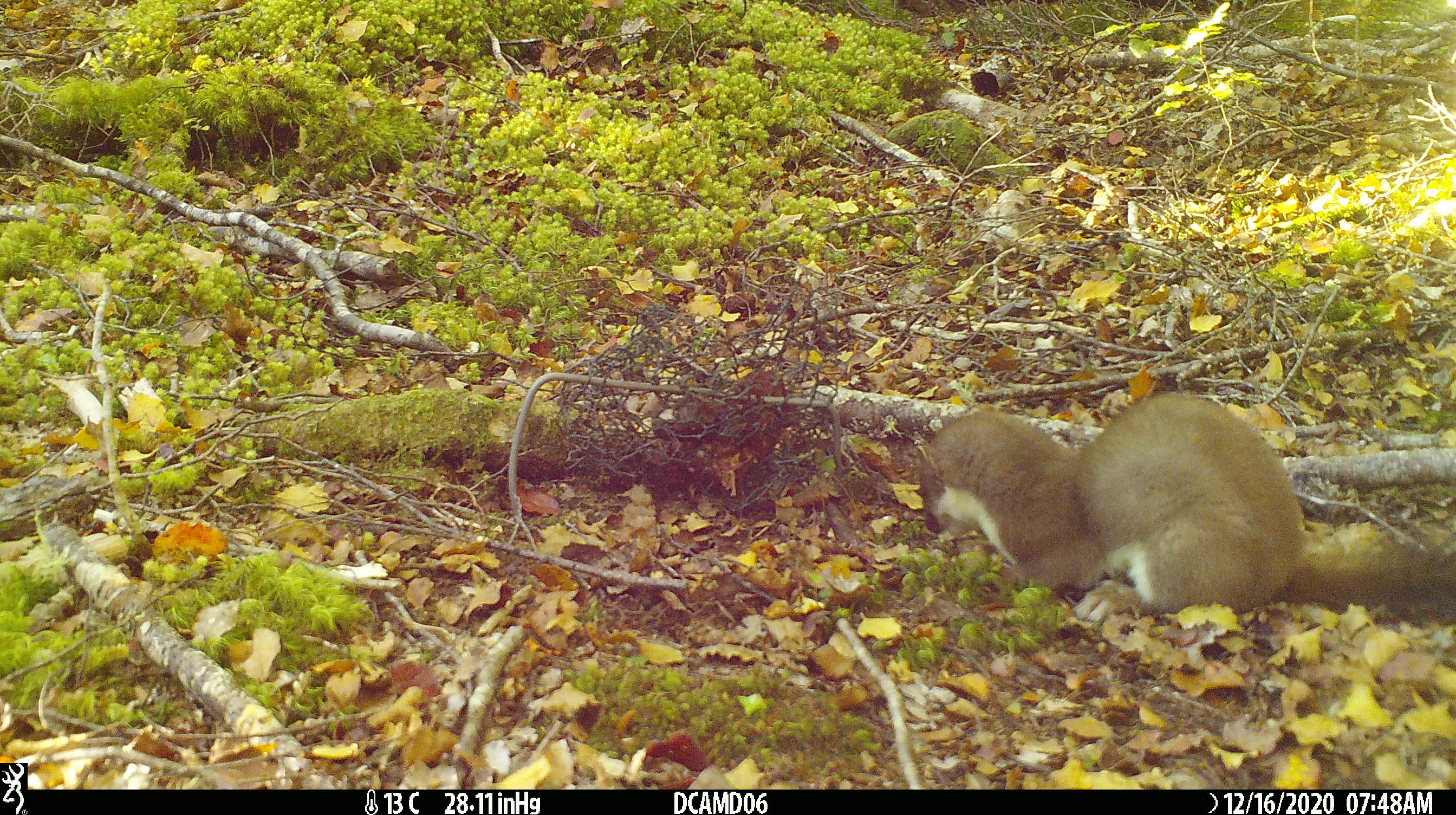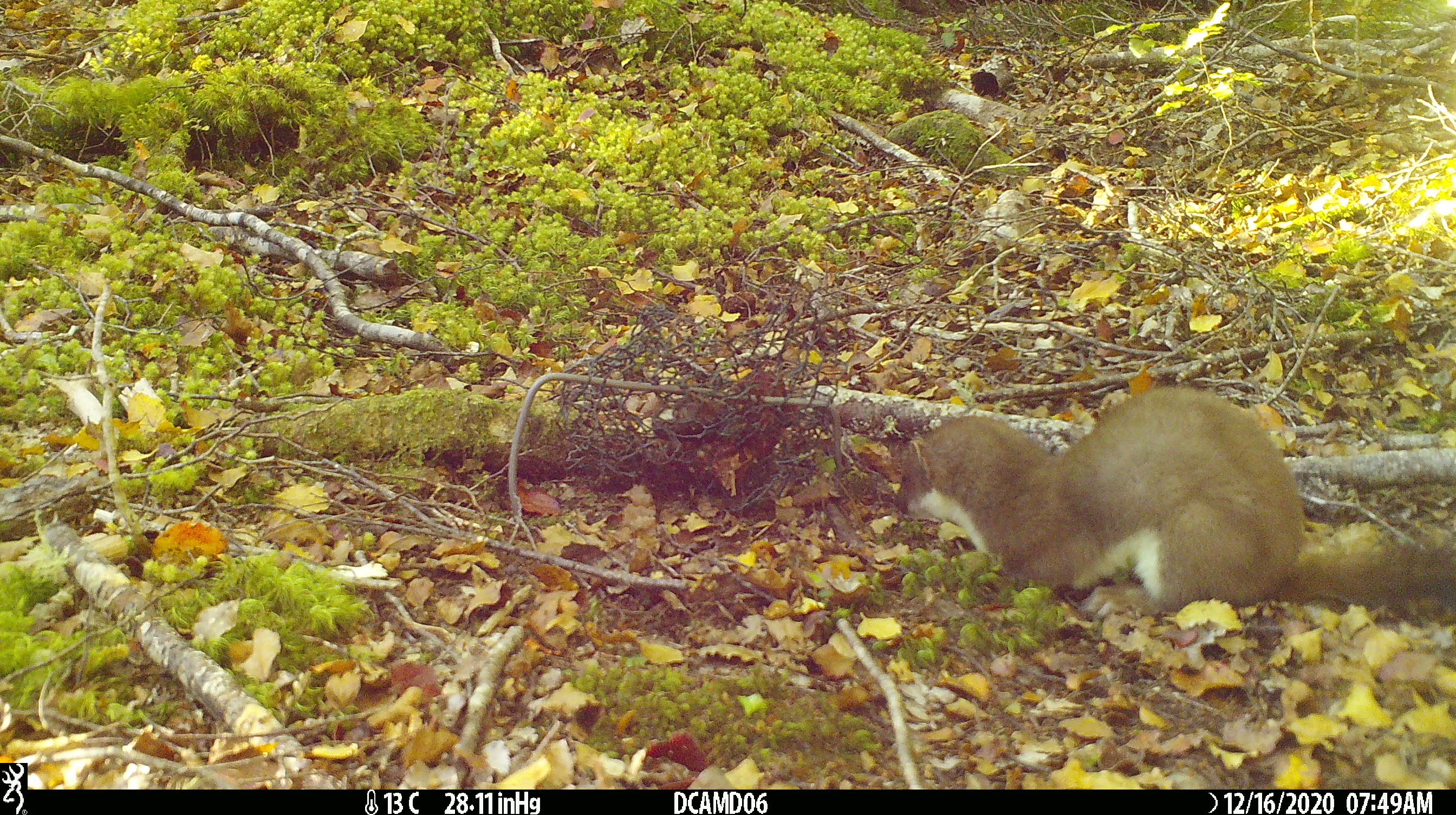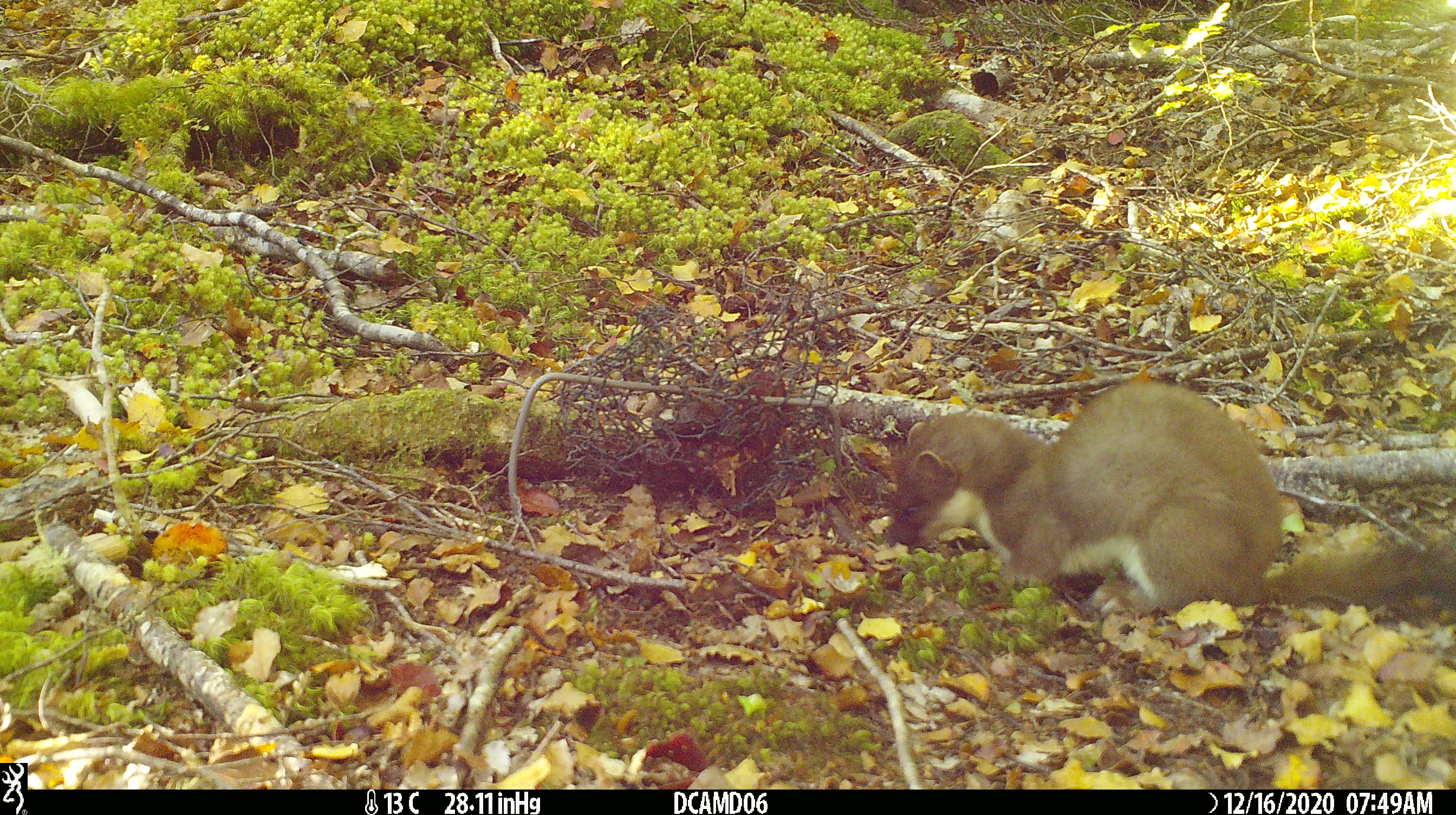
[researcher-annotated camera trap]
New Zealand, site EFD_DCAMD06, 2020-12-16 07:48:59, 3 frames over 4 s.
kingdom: Animalia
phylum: Chordata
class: Mammalia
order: Carnivora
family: Mustelidae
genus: Mustela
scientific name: Mustela erminea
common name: stoat